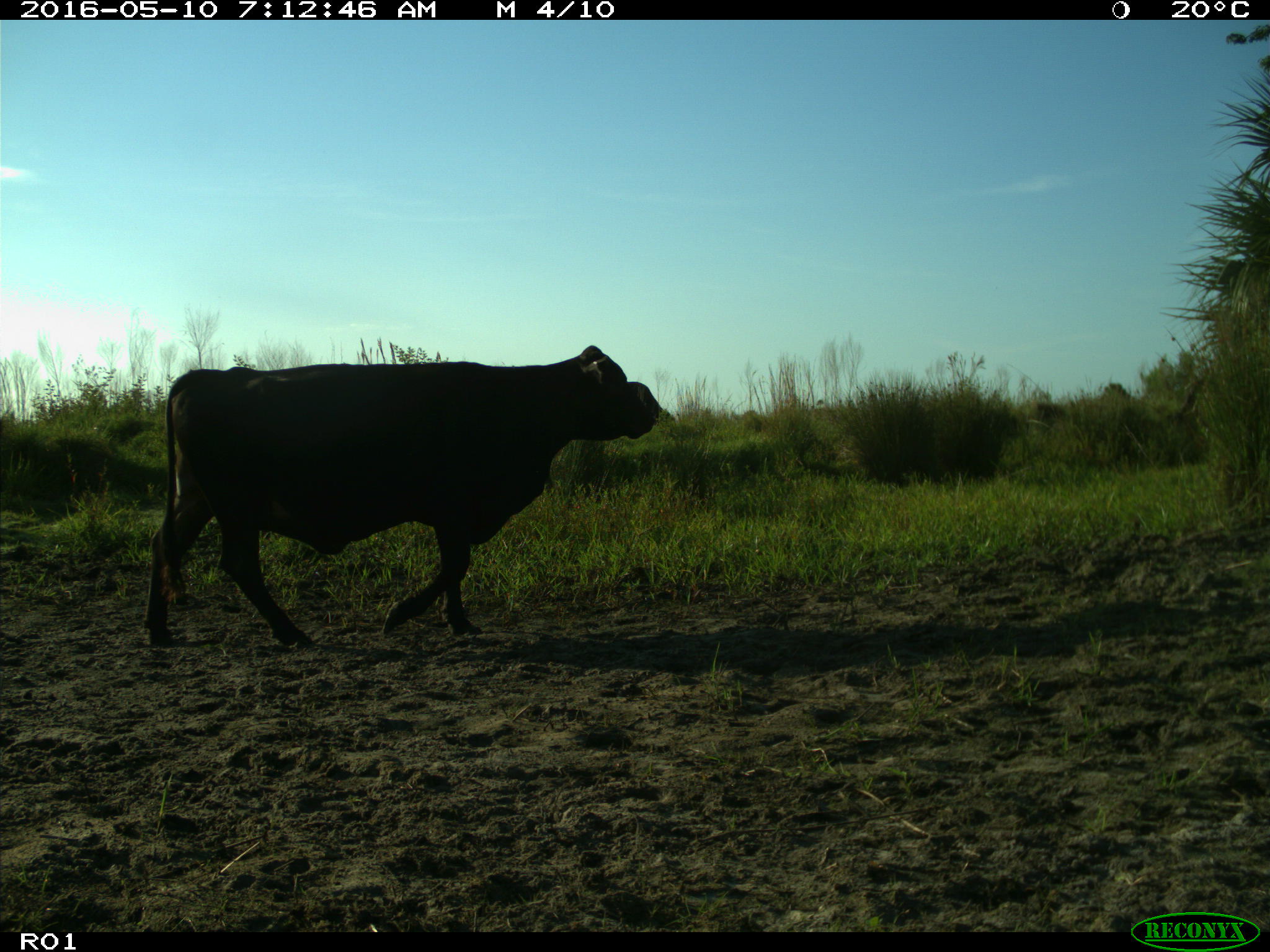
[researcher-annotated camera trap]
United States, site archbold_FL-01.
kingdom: Animalia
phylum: Chordata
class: Mammalia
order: Artiodactyla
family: Bovidae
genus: Bos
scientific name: Bos taurus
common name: domestic cow